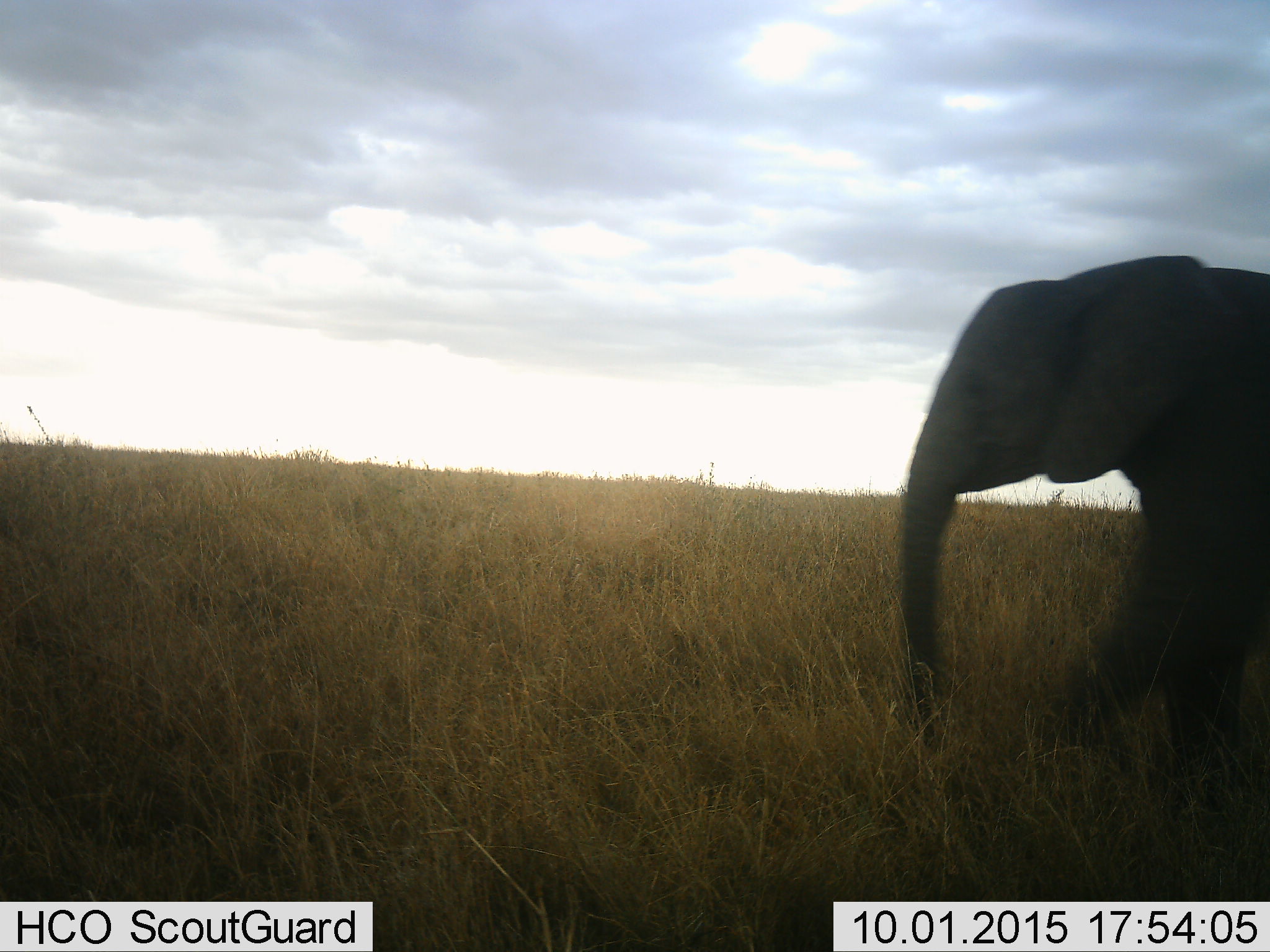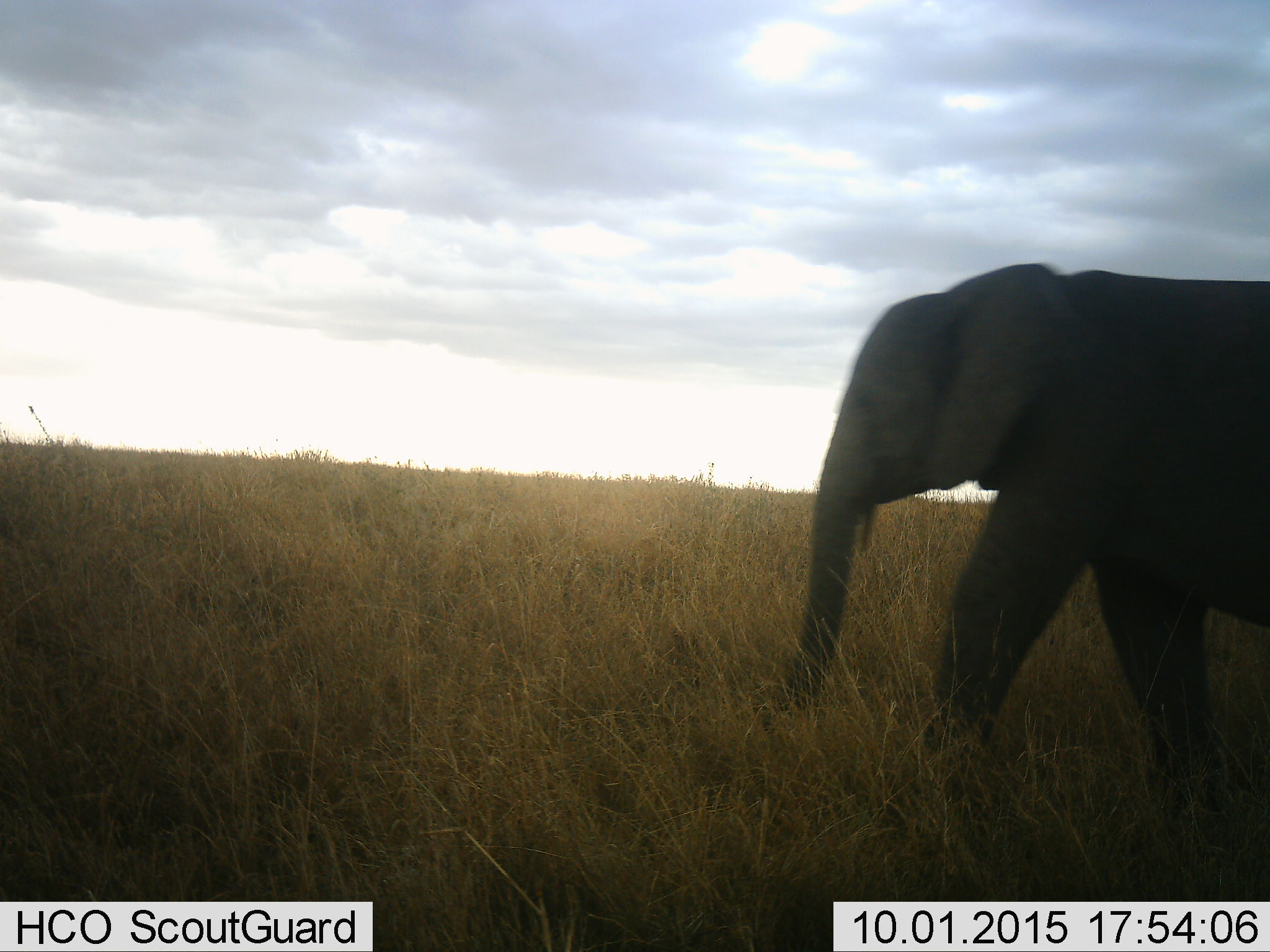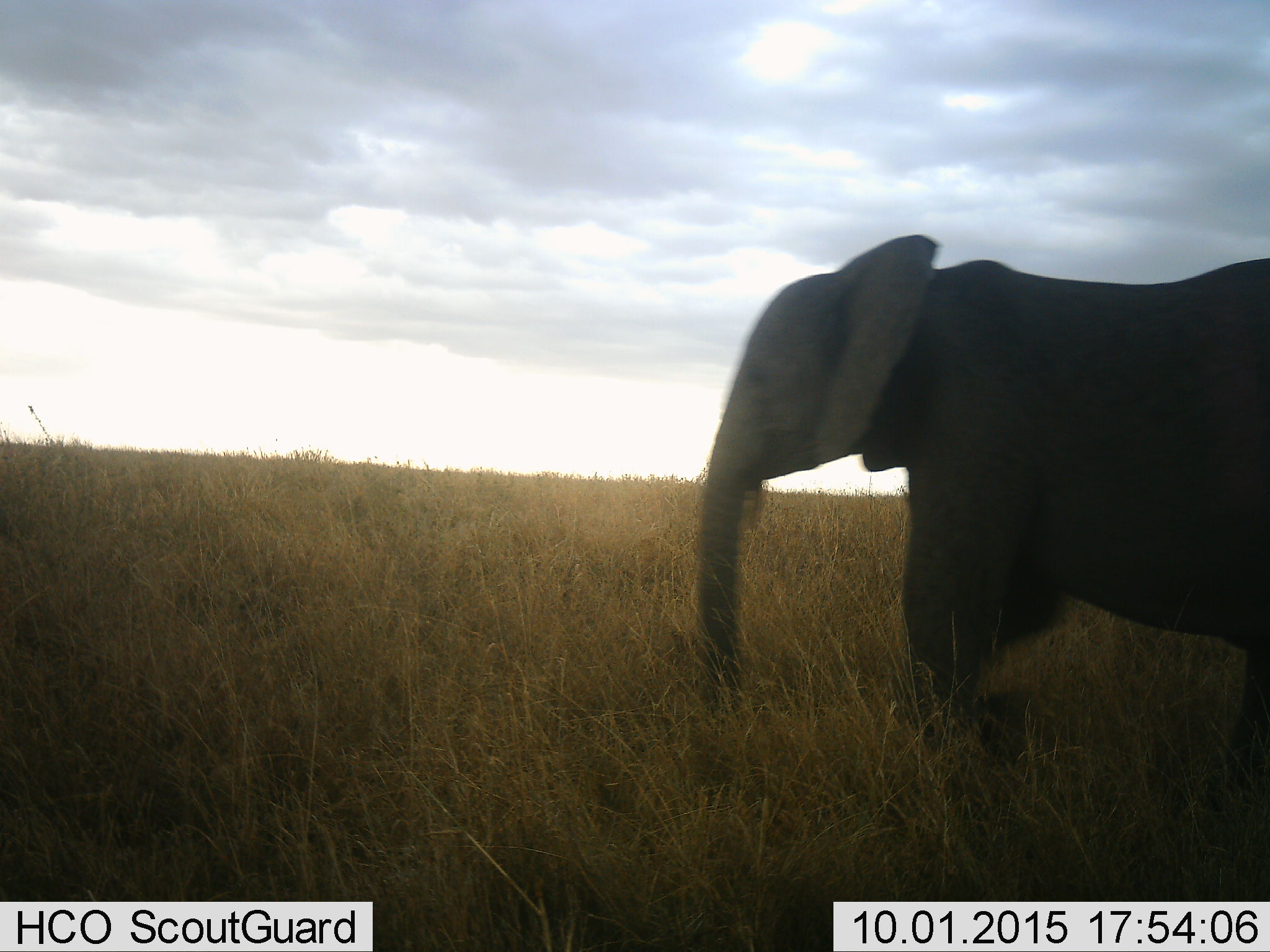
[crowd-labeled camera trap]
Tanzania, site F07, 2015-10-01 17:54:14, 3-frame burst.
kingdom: Animalia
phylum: Chordata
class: Mammalia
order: Proboscidea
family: Elephantidae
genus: Loxodonta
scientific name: Loxodonta africana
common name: african bush elephant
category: elephant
Elephant (african bush elephant) (Loxodonta africana), count 1. Behavior (volunteer vote fractions): standing 0%, resting 0%, moving 100%, interacting 0%. Young present (vote fraction): 11%. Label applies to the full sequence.